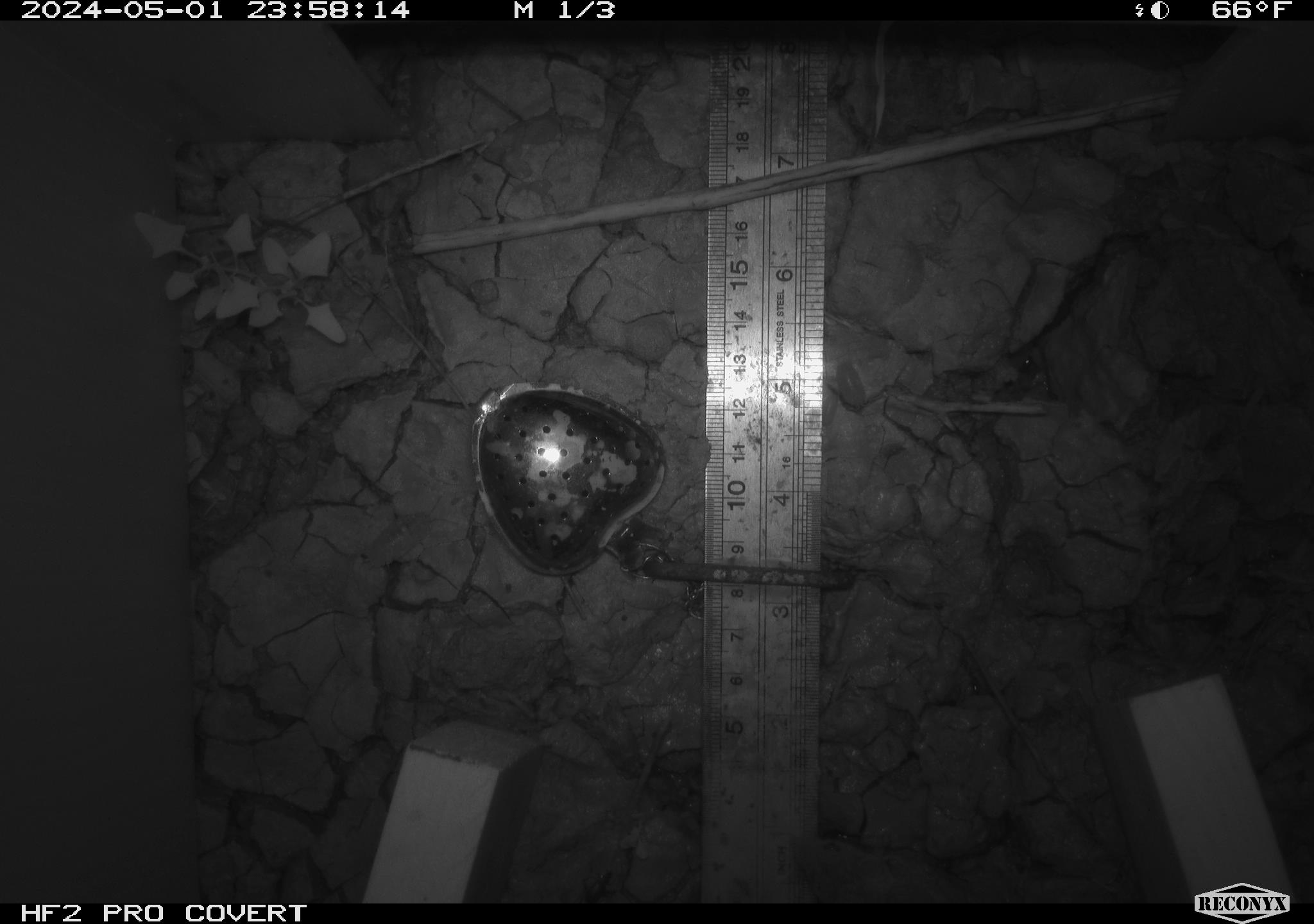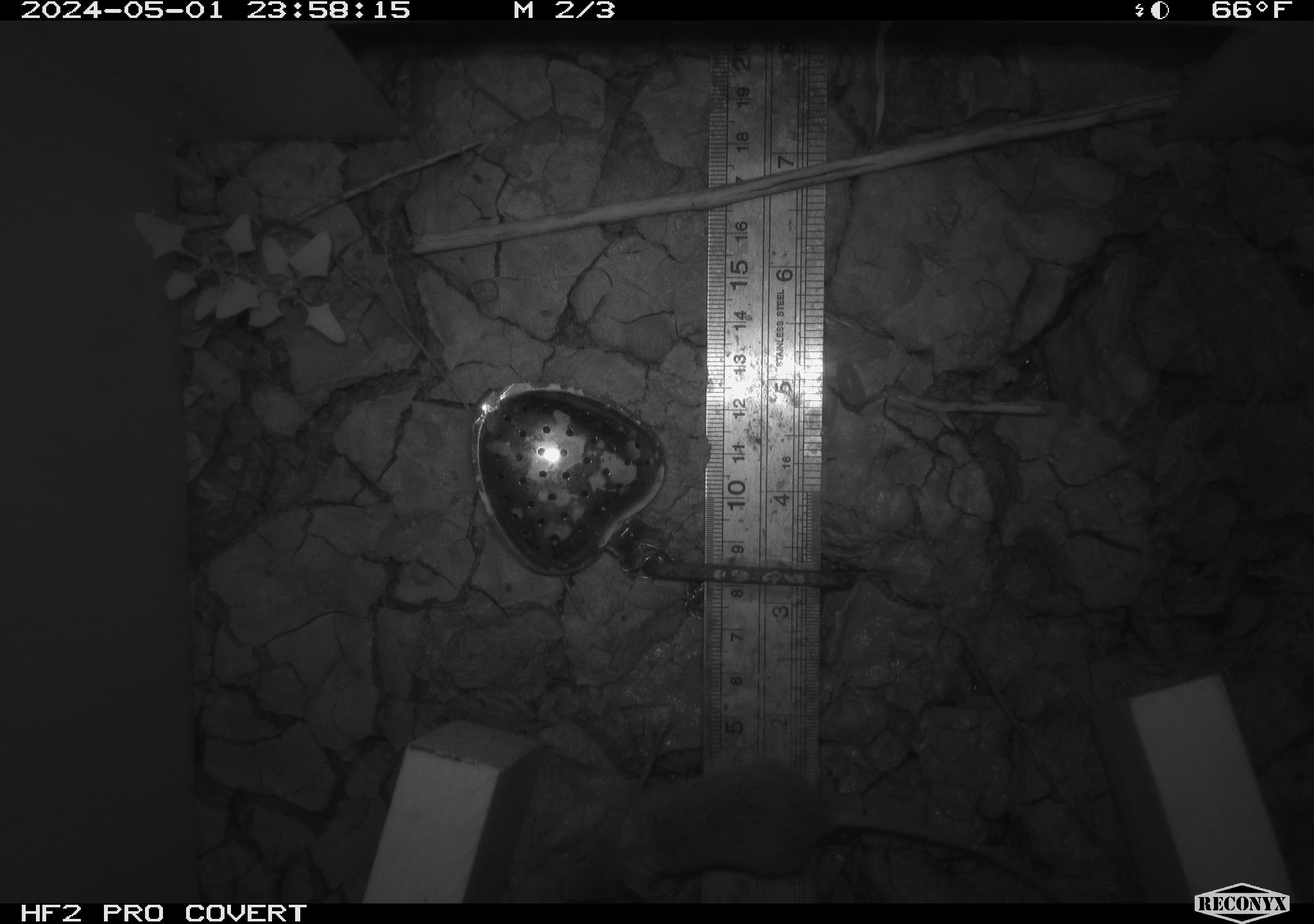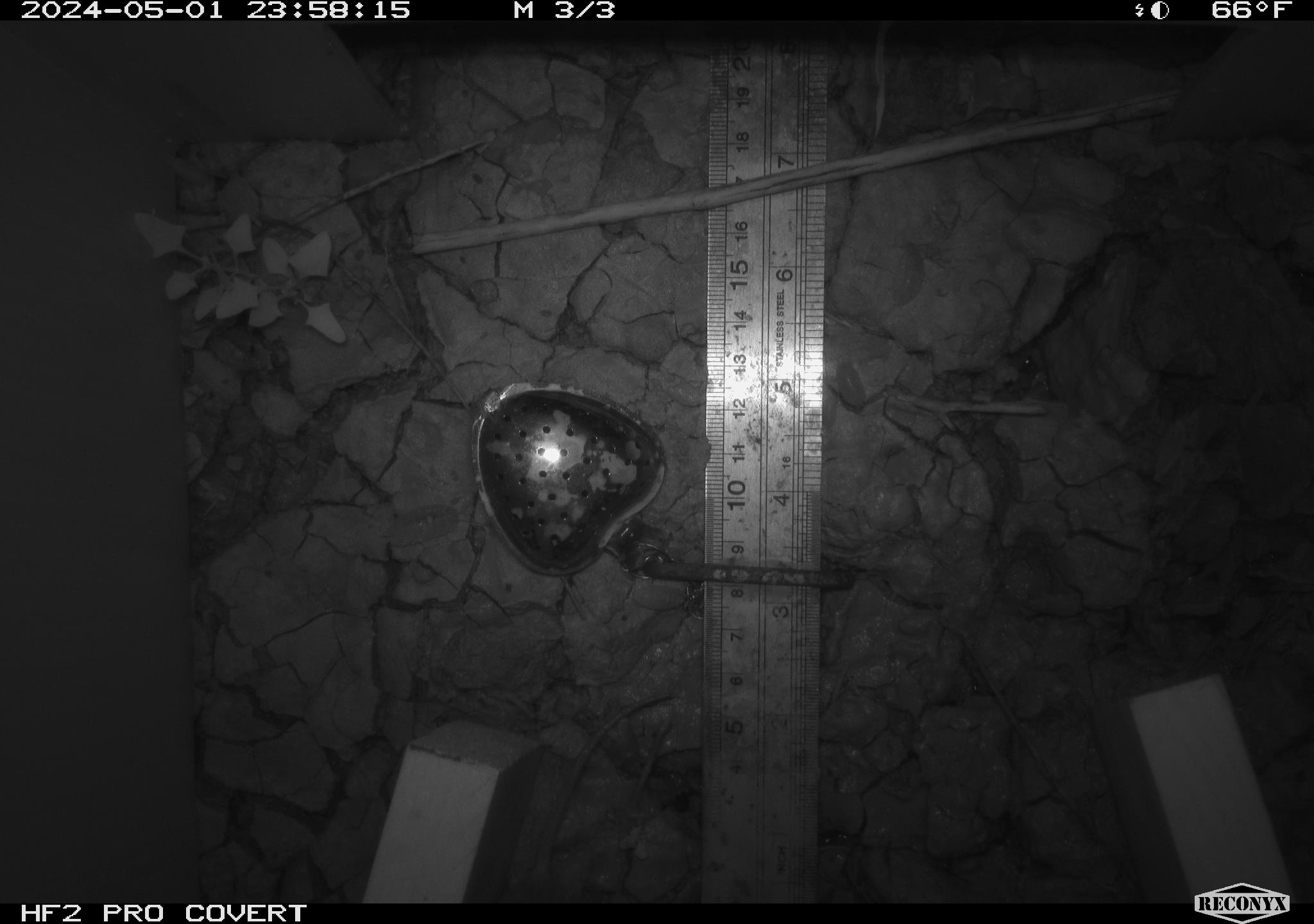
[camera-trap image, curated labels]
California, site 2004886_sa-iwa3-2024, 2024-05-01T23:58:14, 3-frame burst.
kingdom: Animalia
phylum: Chordata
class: Mammalia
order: Rodentia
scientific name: Rodentia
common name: mouse species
Mouse species (Rodentia).